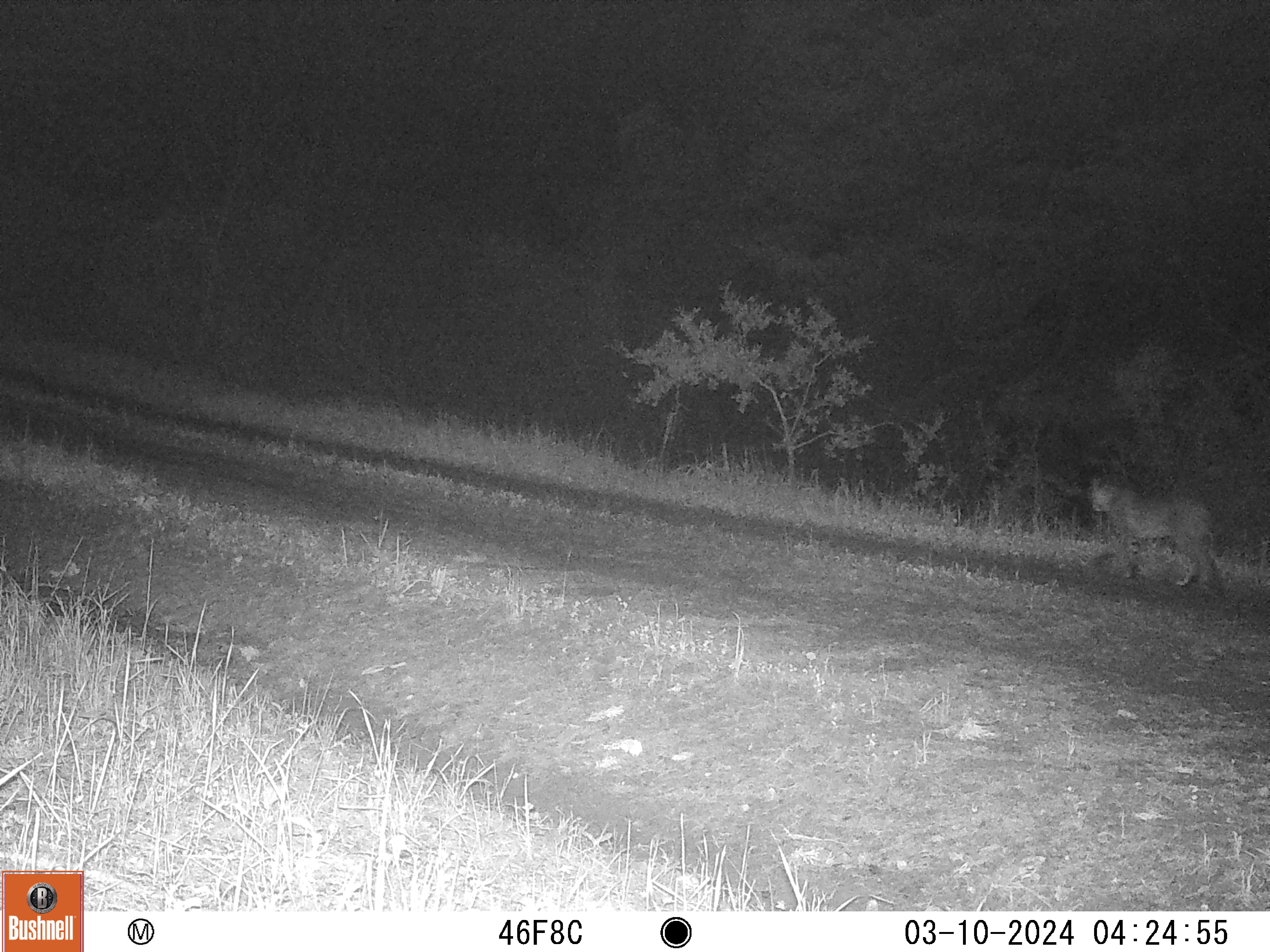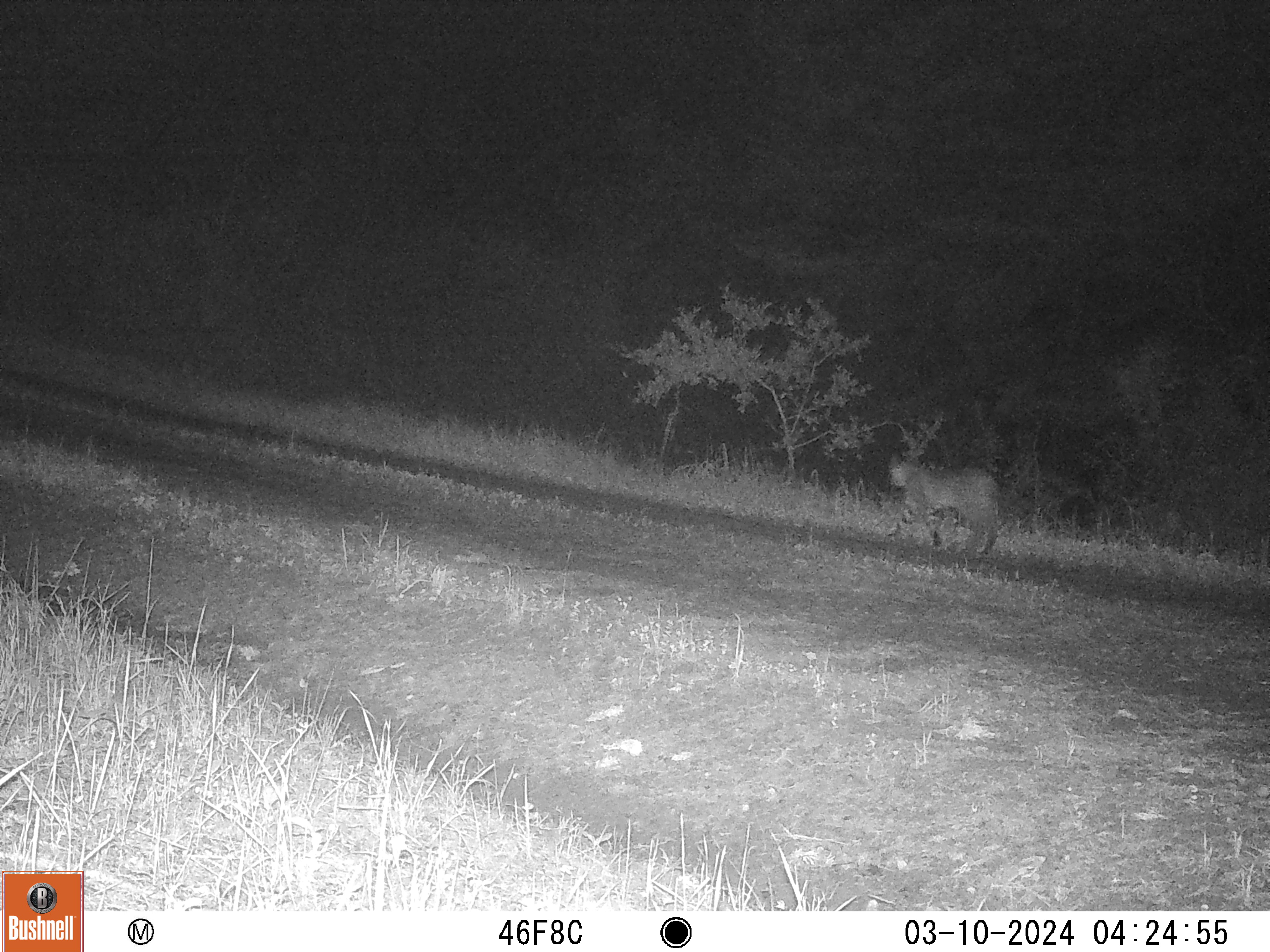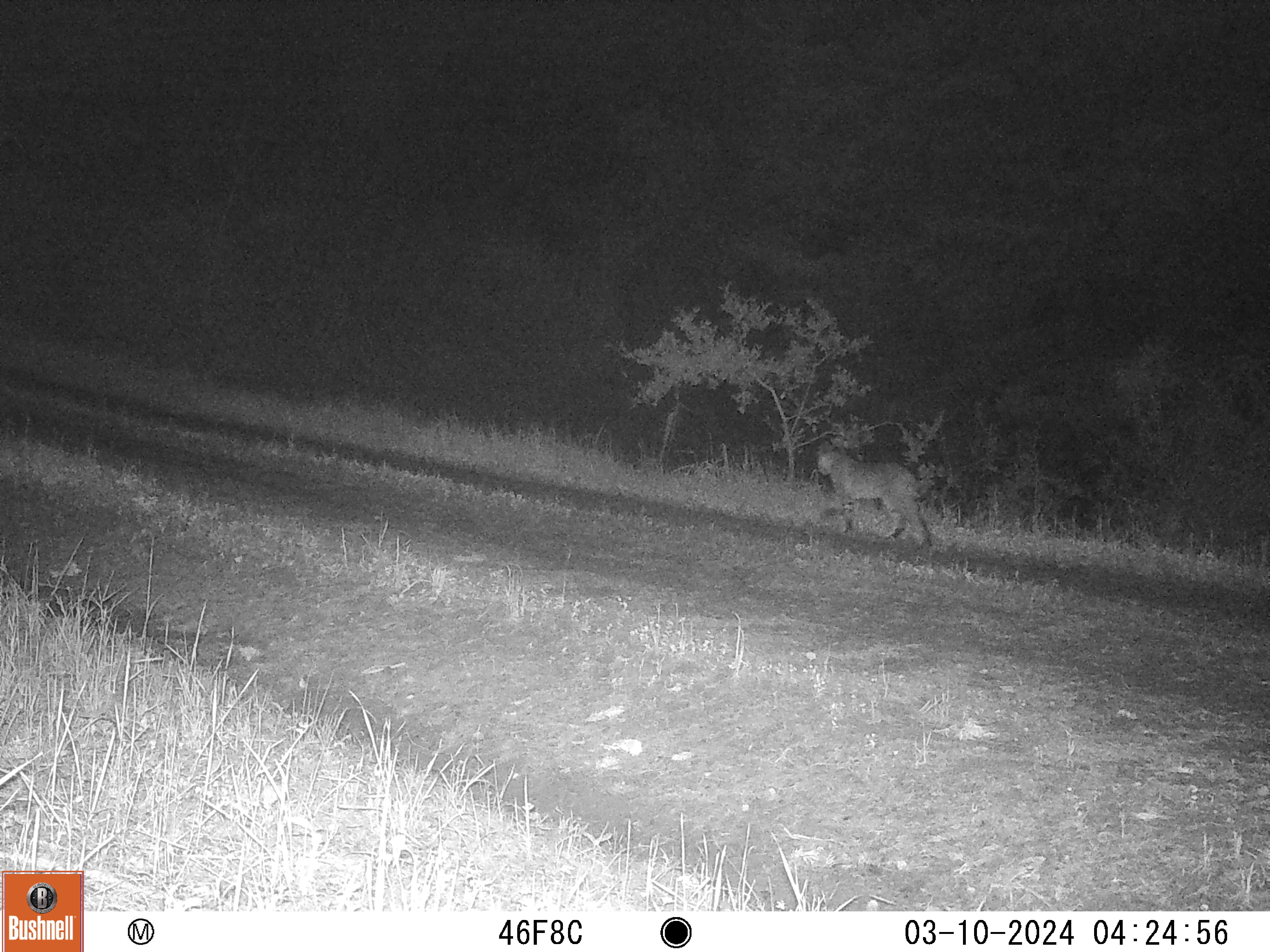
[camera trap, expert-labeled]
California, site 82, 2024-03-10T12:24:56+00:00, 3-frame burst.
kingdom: Animalia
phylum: Chordata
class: Mammalia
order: Carnivora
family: Felidae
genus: Lynx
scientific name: Lynx rufus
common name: bobcat